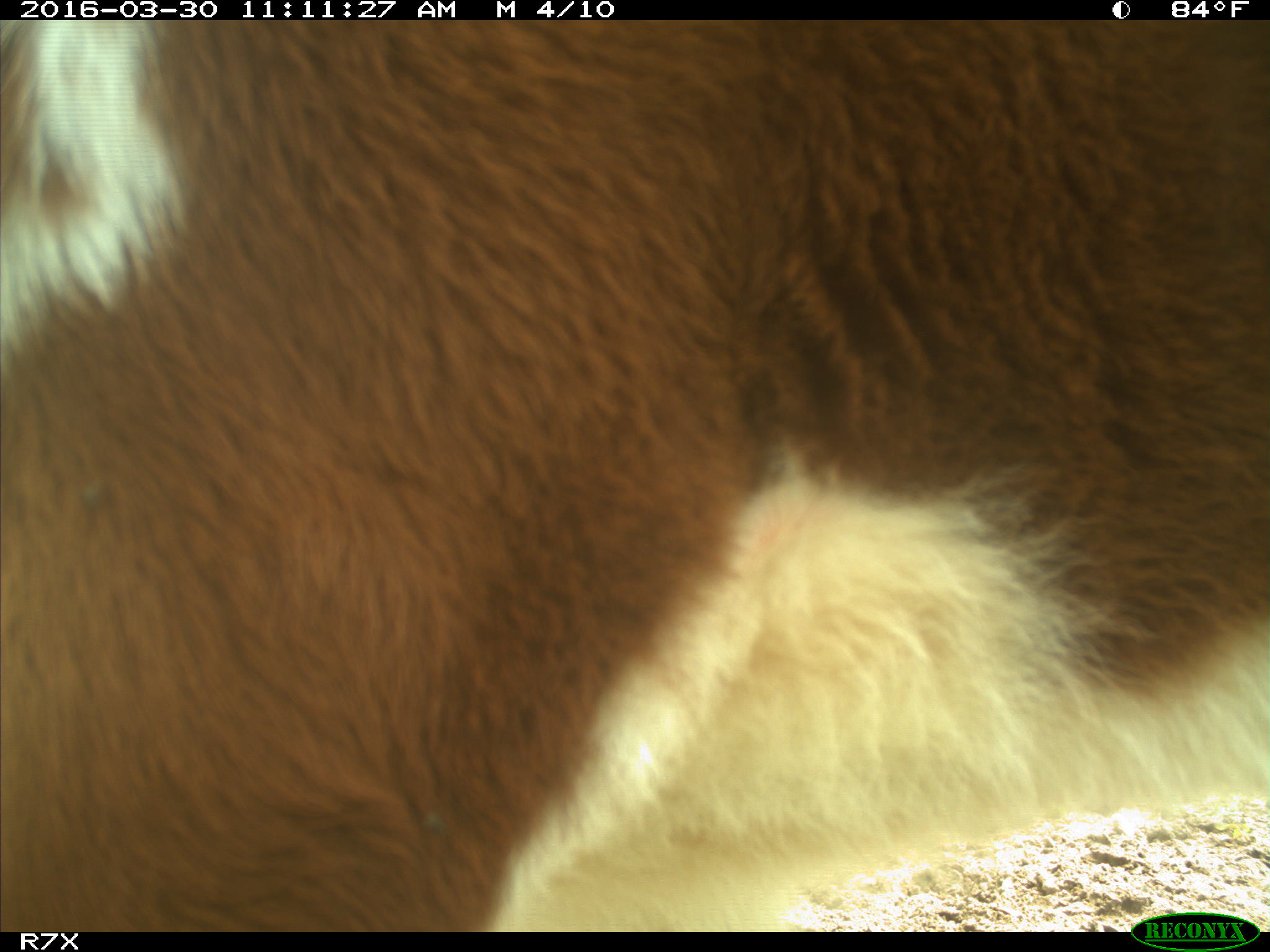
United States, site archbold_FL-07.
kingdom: Animalia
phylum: Chordata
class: Mammalia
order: Artiodactyla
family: Bovidae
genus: Bos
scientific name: Bos taurus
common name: domestic cow